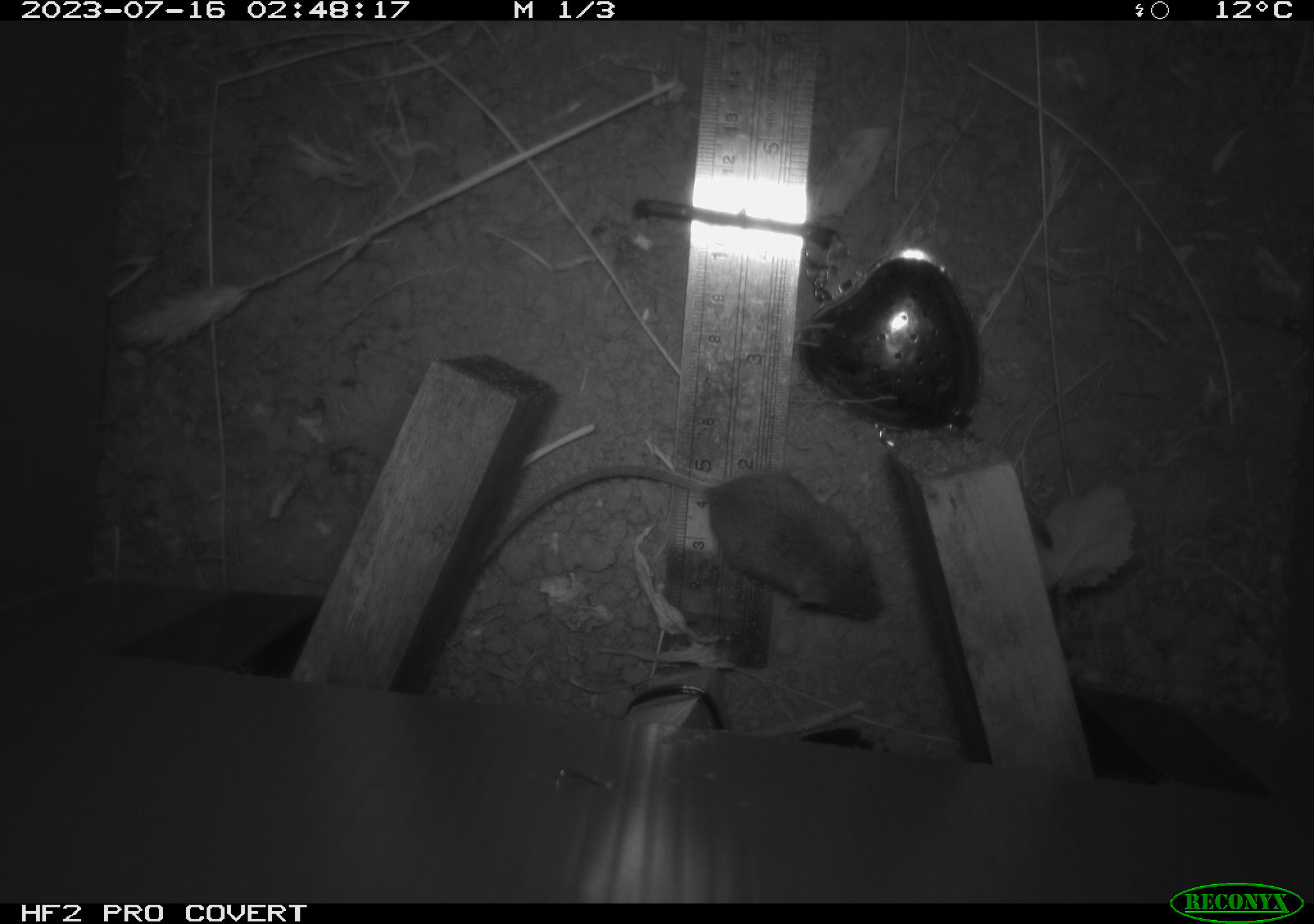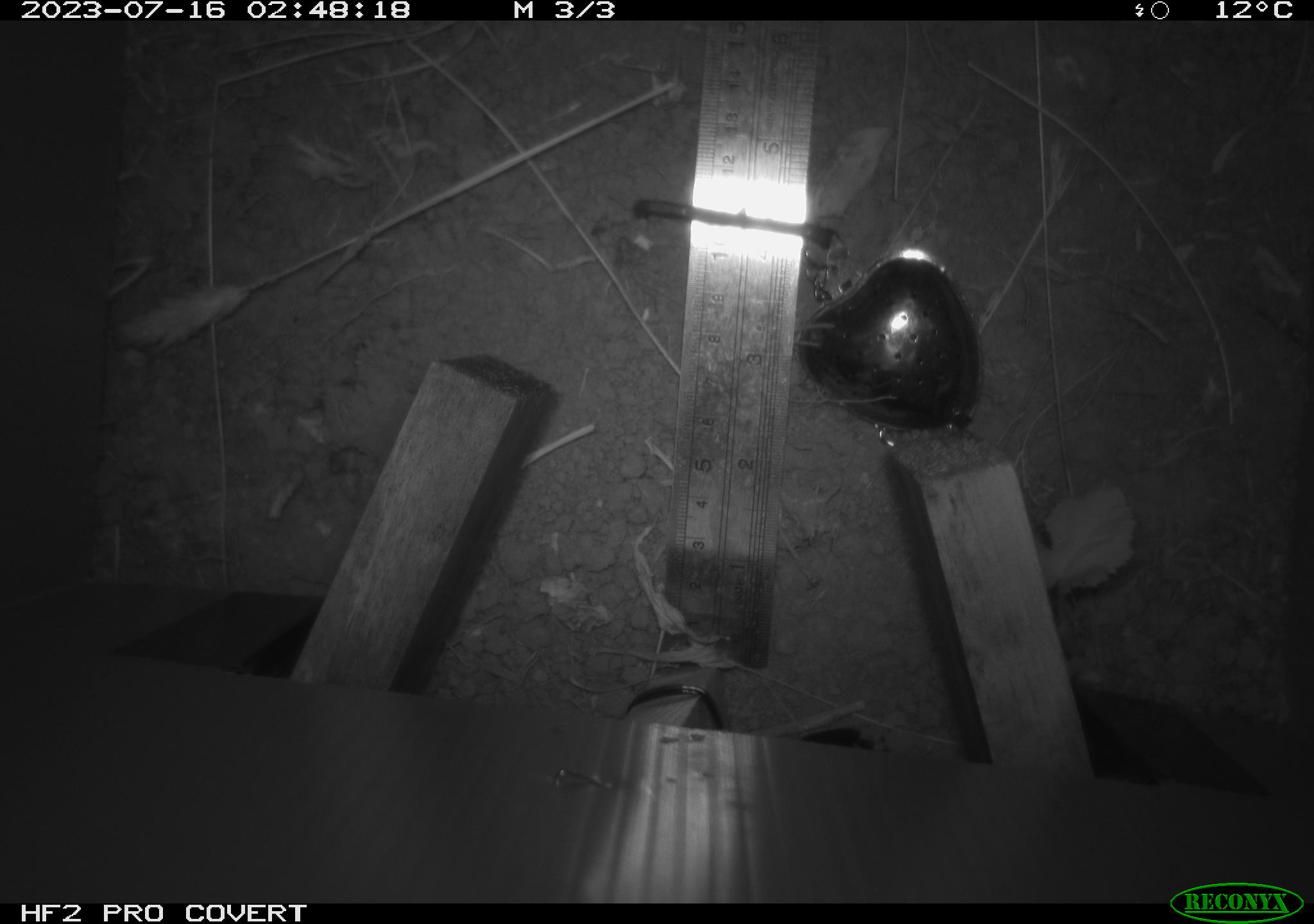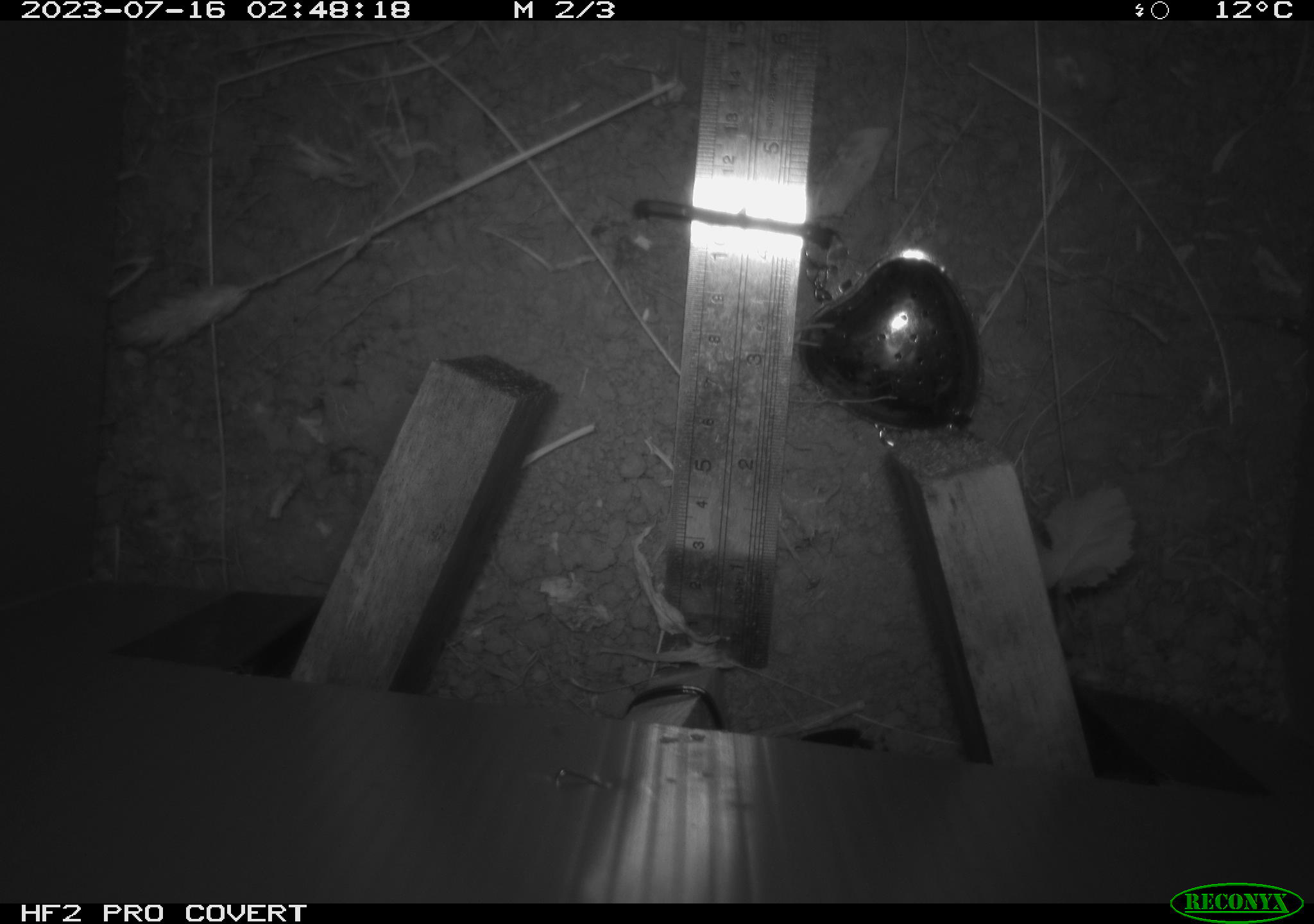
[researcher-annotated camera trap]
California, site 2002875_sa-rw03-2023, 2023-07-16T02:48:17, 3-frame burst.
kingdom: Animalia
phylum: Chordata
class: Mammalia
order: Rodentia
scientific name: Rodentia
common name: mouse species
Mouse species (Rodentia).